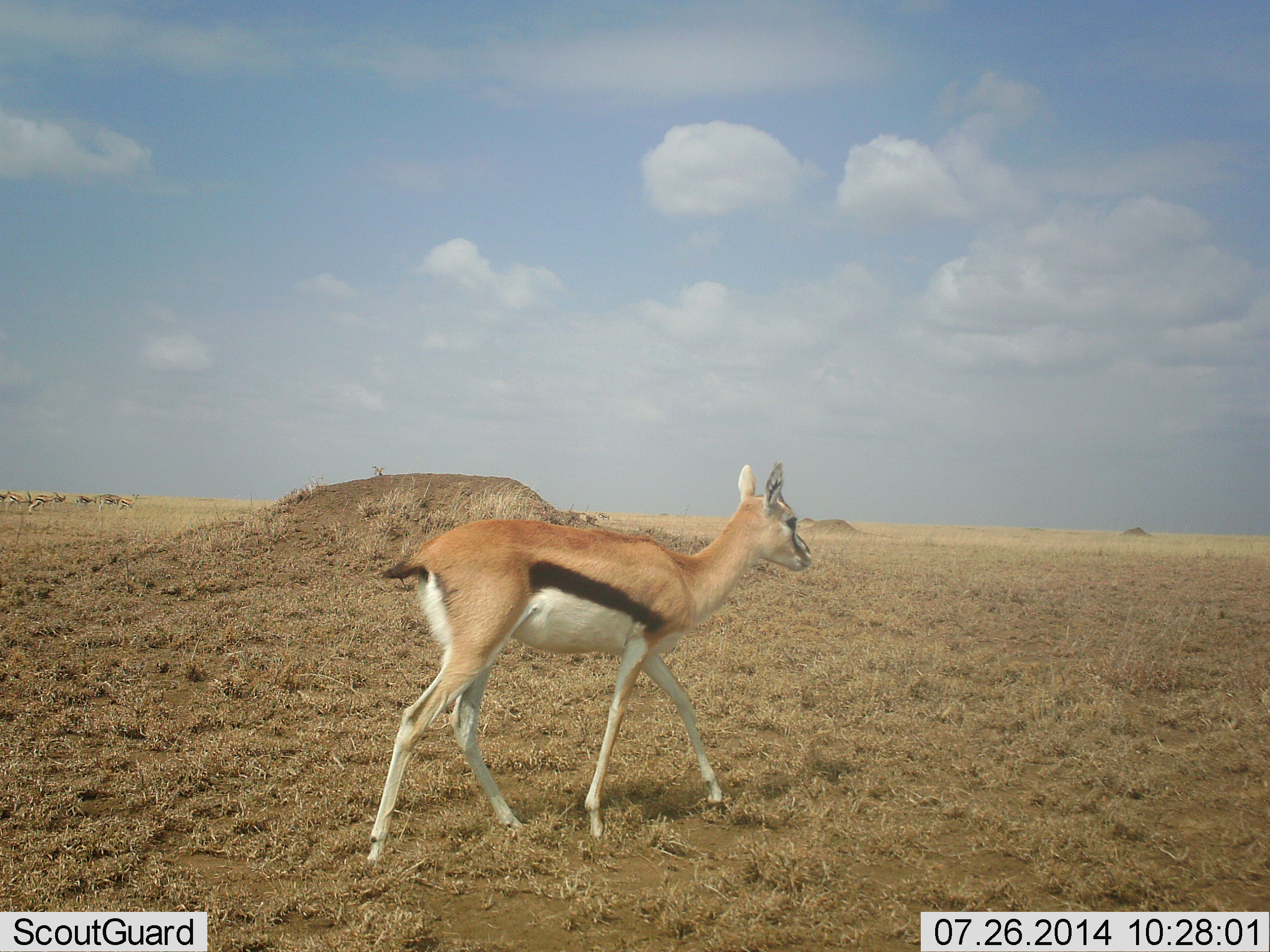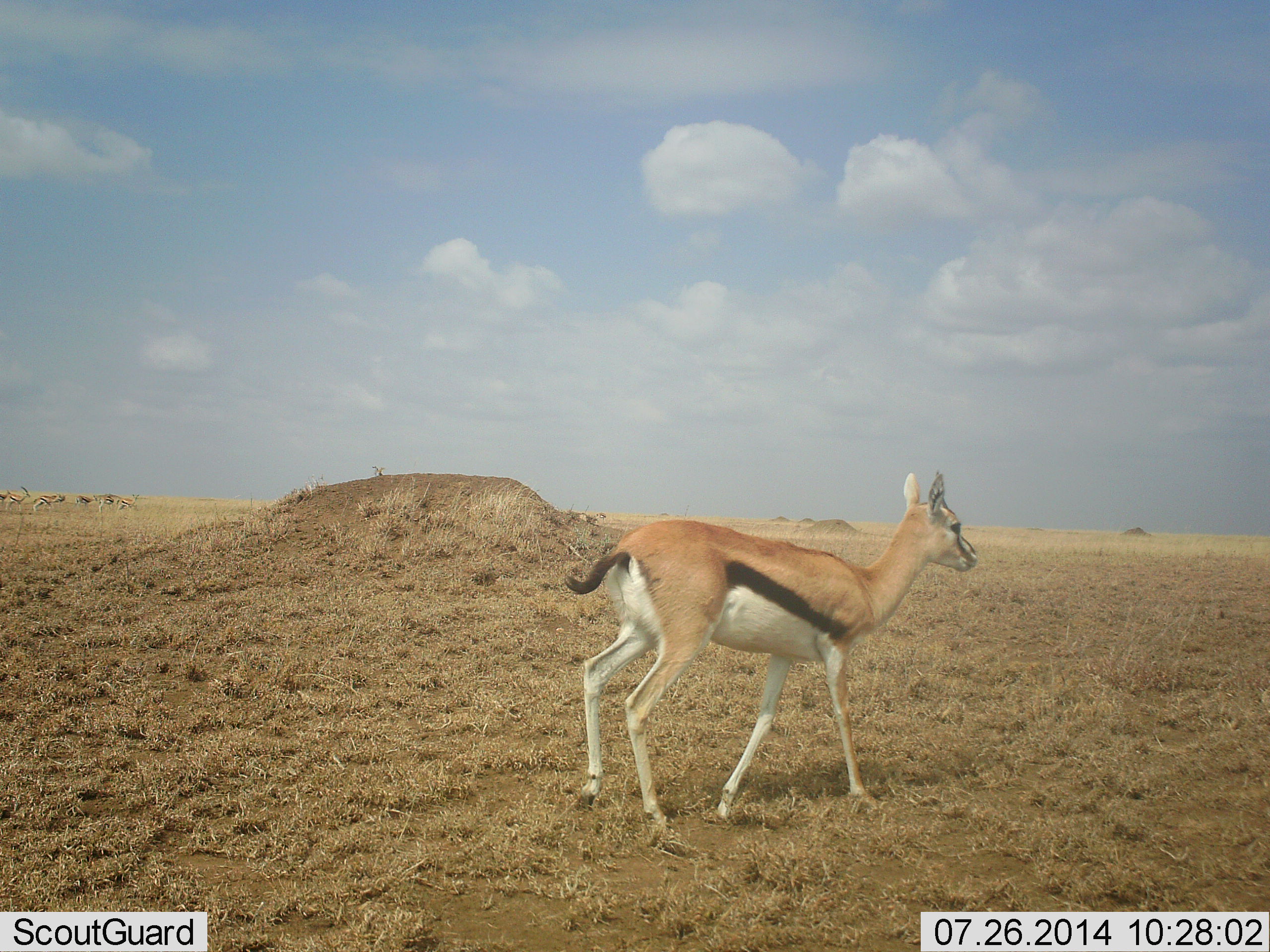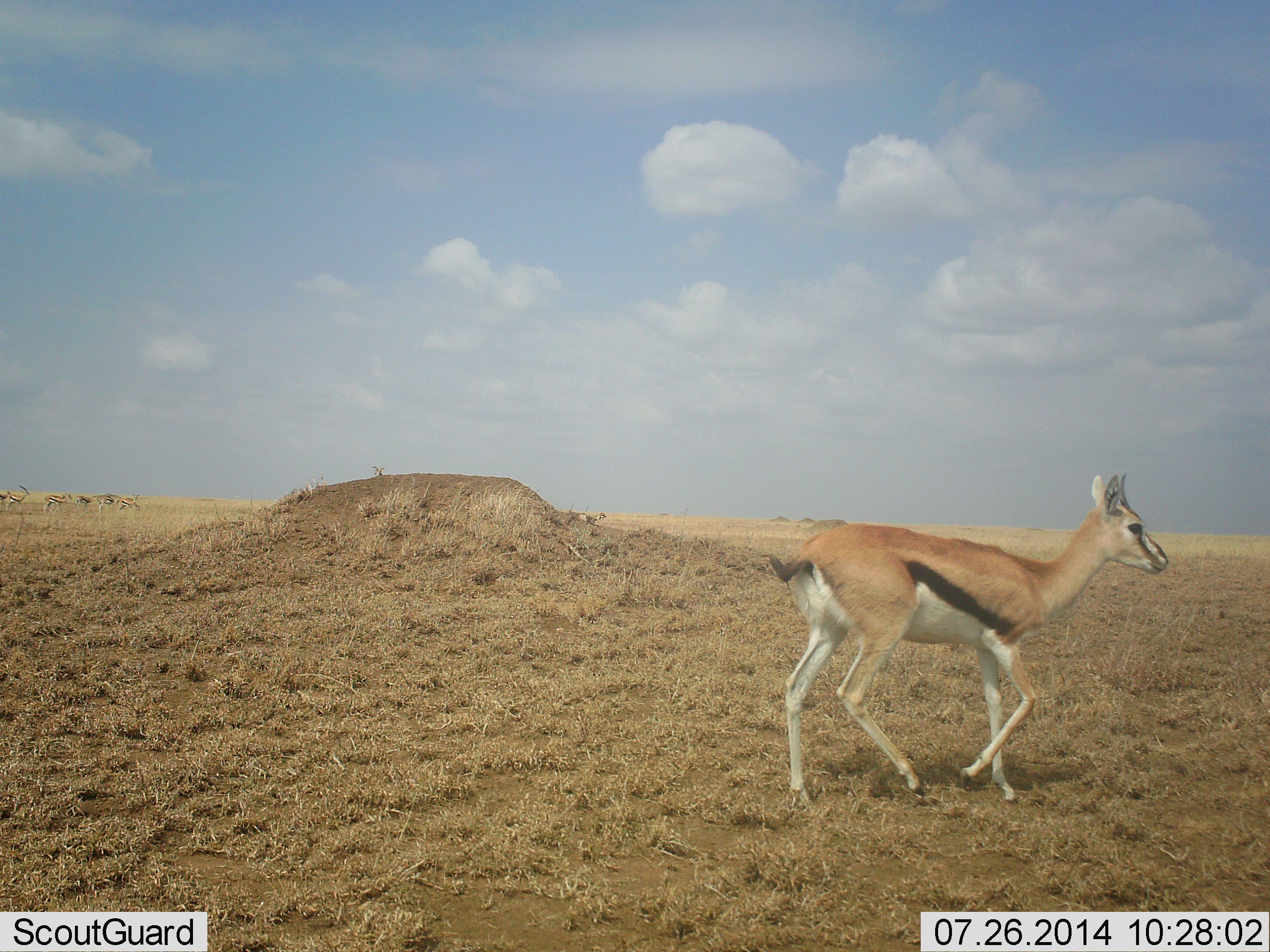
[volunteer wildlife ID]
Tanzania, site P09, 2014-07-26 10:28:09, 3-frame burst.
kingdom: Animalia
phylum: Chordata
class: Mammalia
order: Artiodactyla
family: Bovidae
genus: Eudorcas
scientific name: Eudorcas thomsonii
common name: thomson's gazelle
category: gazellethomsons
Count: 1.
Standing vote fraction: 20%.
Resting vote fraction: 0%.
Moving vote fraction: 100%.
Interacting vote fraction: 0%.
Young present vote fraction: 0%.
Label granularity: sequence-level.